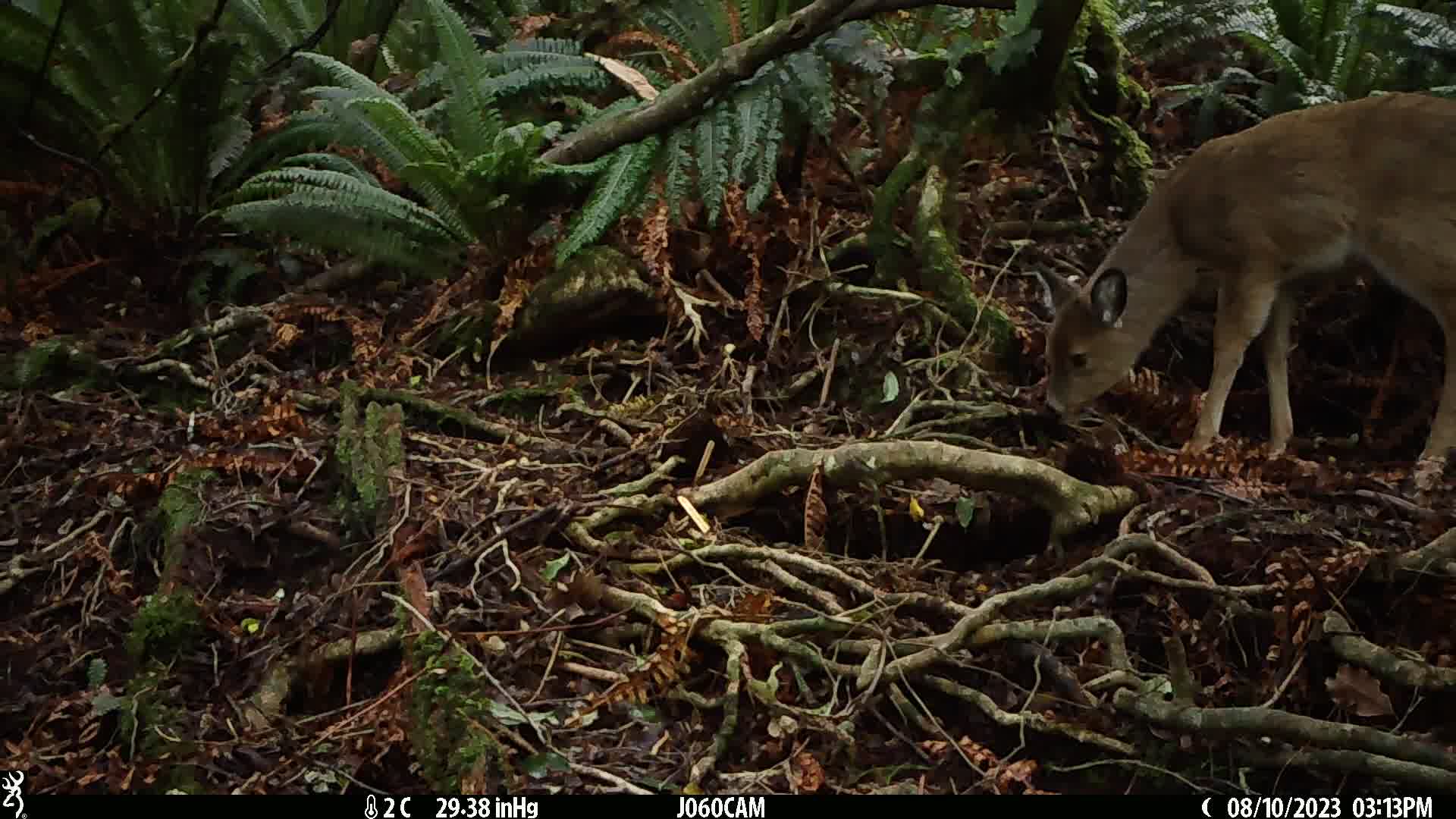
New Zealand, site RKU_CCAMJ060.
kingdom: Animalia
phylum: Chordata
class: Mammalia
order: Artiodactyla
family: Cervidae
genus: Odocoileus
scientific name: Odocoileus virginianus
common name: white-tailed deer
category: white tailed deer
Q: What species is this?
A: White tailed deer (white-tailed deer) (Odocoileus virginianus).